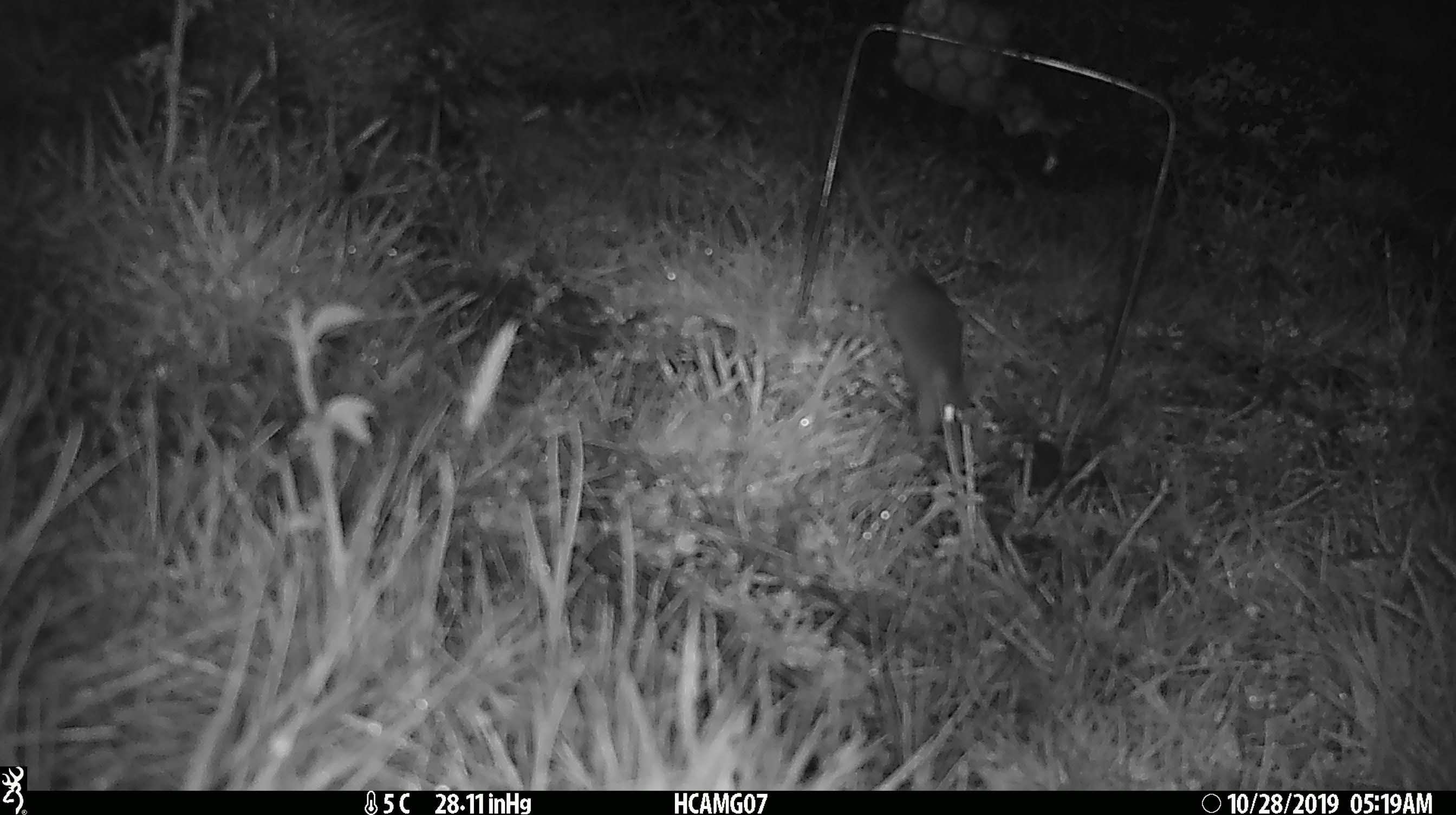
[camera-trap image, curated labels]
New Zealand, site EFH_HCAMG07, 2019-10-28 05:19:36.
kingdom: Animalia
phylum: Chordata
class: Mammalia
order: Rodentia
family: Muridae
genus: Mus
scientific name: Mus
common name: mouse